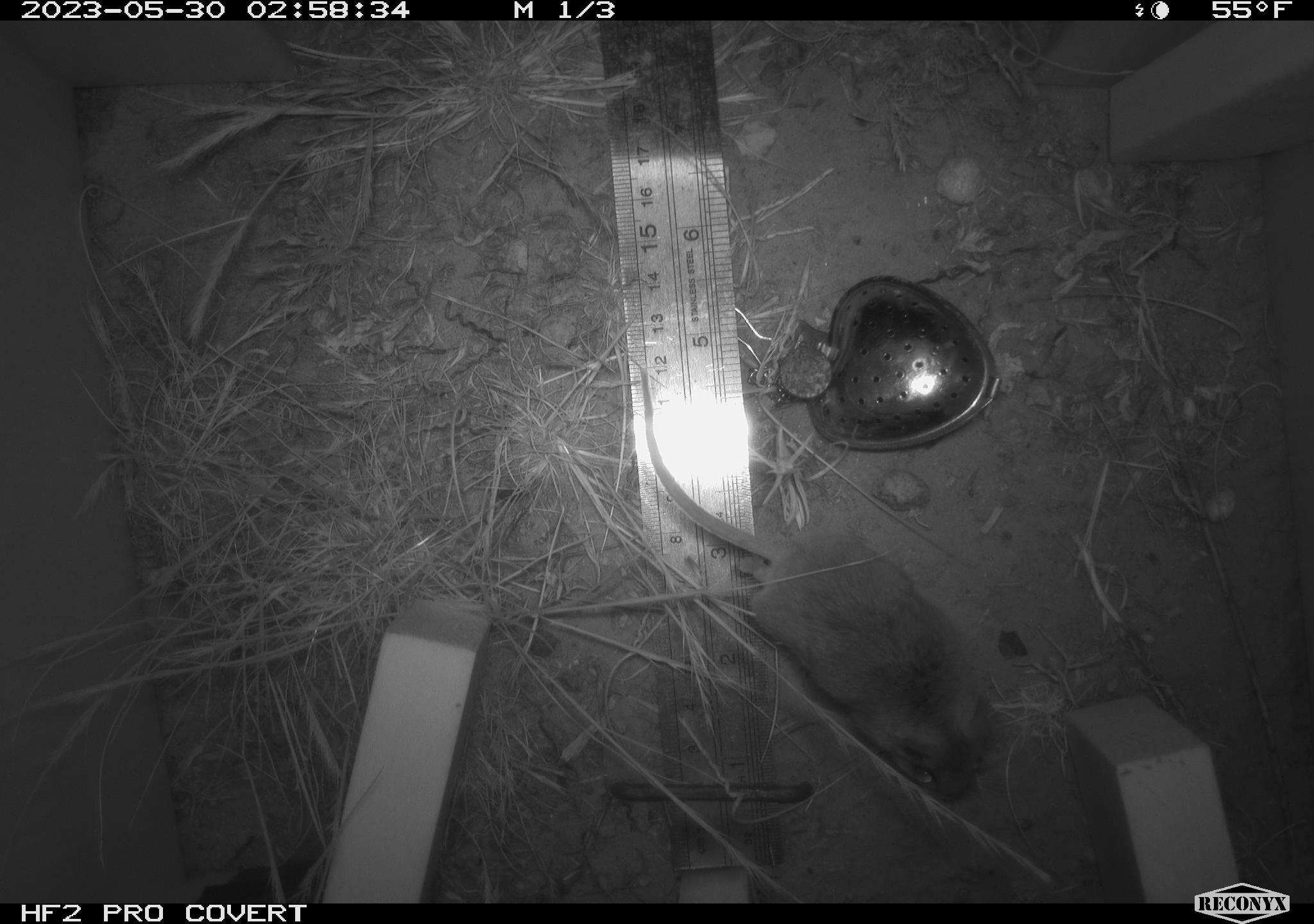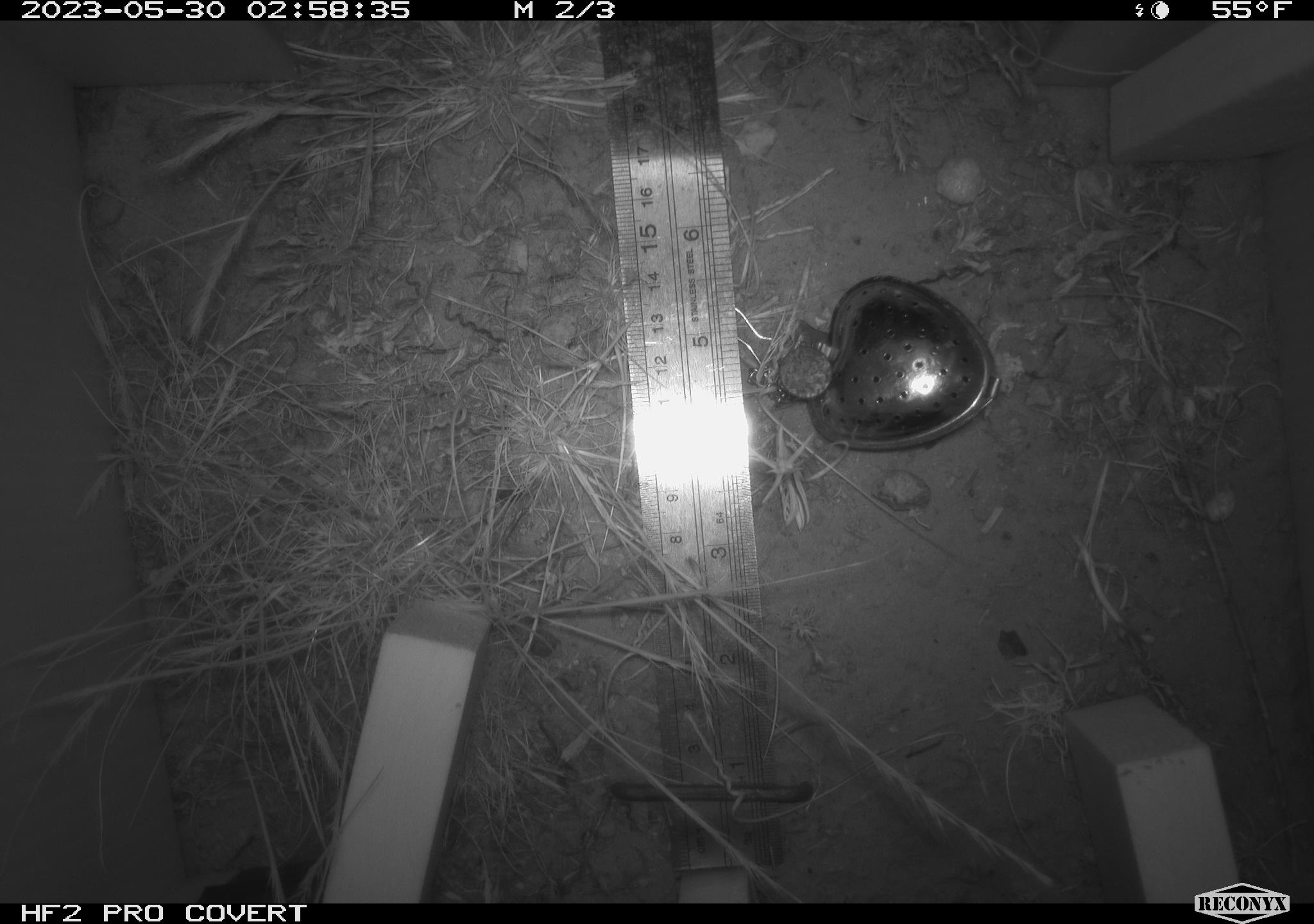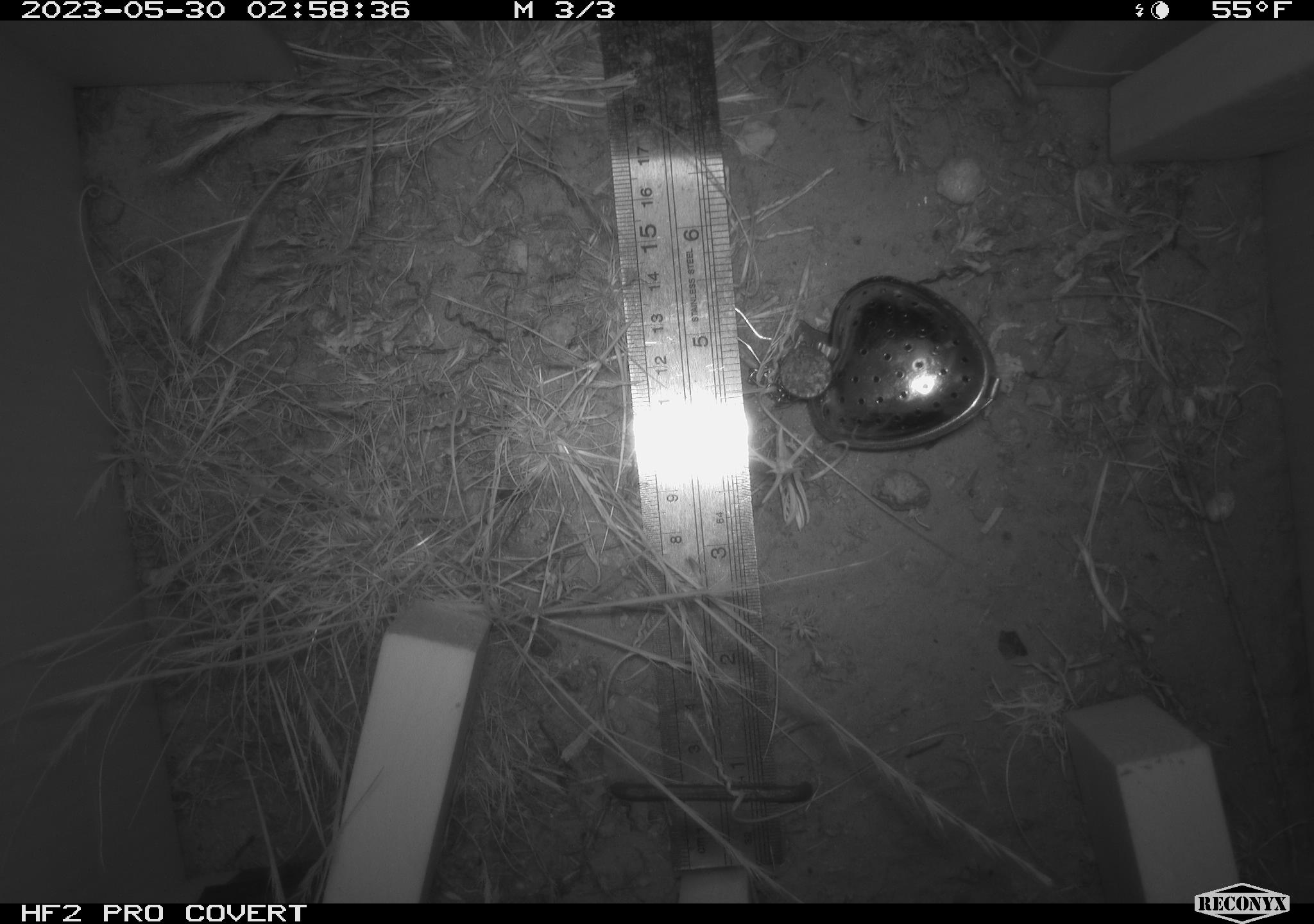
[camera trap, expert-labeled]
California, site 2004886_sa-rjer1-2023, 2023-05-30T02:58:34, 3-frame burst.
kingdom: Animalia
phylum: Chordata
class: Mammalia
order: Rodentia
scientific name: Rodentia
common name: mouse species